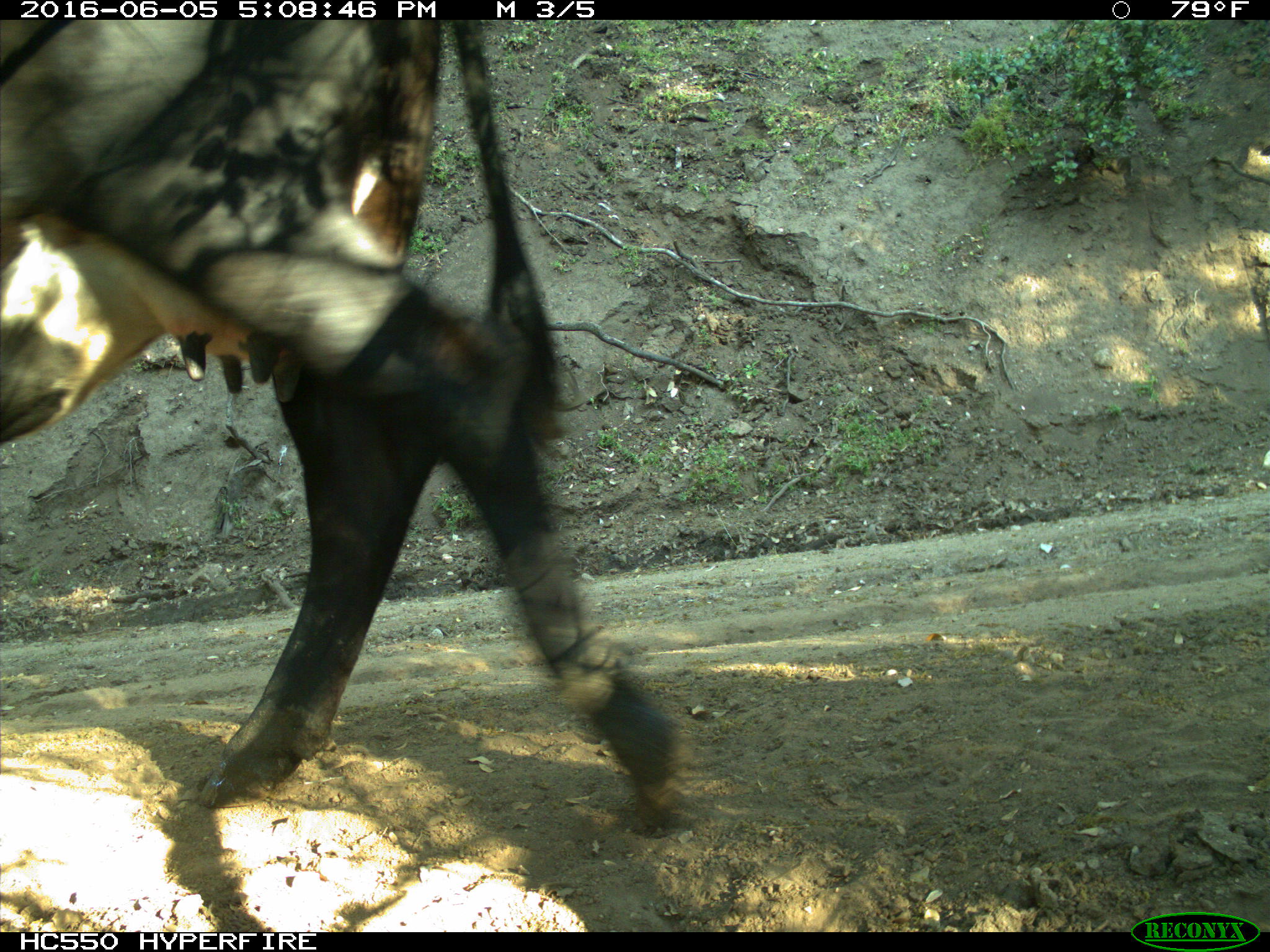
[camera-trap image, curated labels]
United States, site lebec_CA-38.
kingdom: Animalia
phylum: Chordata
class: Mammalia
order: Artiodactyla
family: Bovidae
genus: Bos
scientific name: Bos taurus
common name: domestic cow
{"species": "Bos taurus (domestic cow)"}